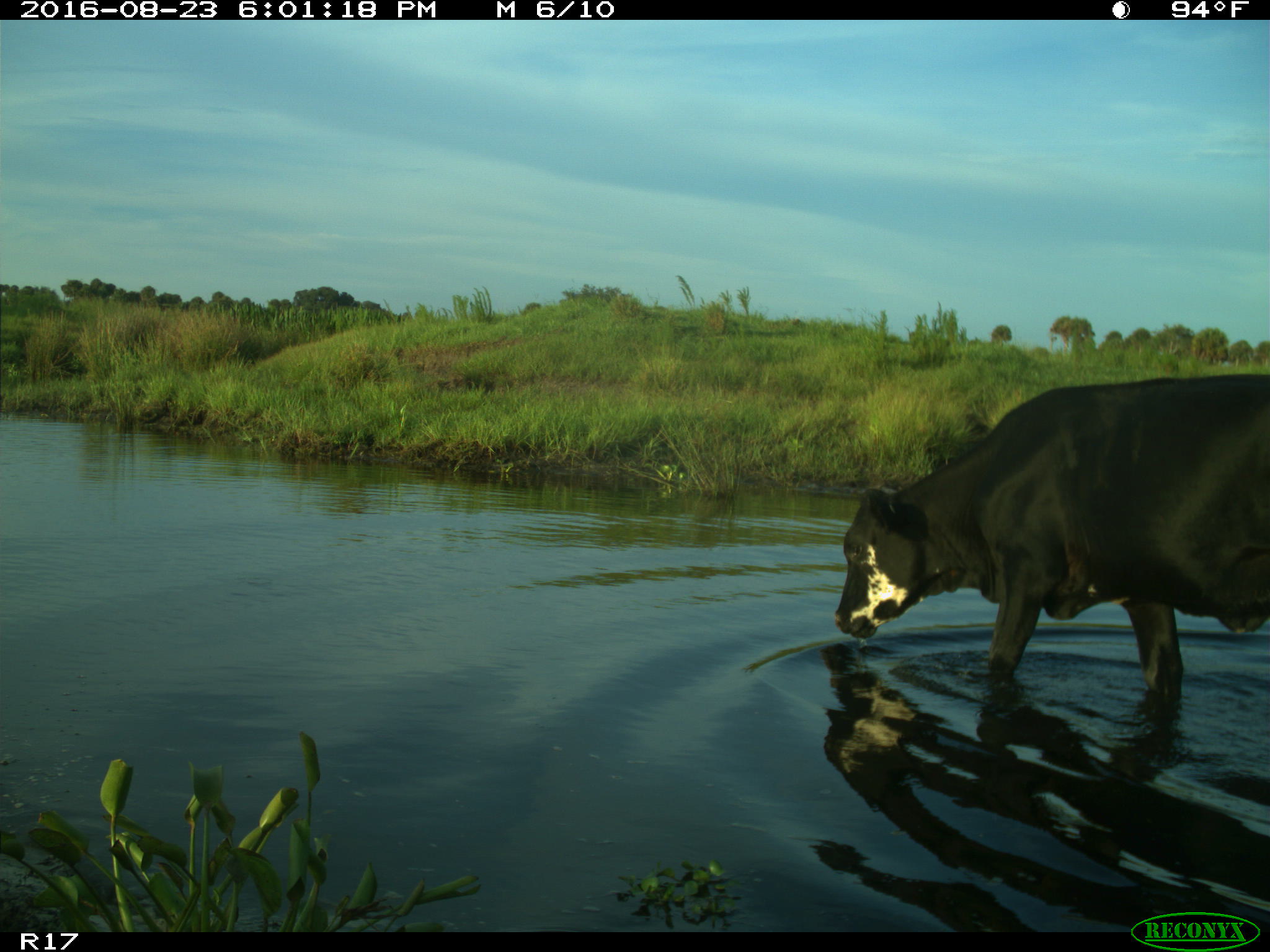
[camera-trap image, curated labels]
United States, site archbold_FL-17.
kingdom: Animalia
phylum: Chordata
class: Mammalia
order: Artiodactyla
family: Bovidae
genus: Bos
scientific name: Bos taurus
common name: domestic cow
Bos taurus (domestic cow).